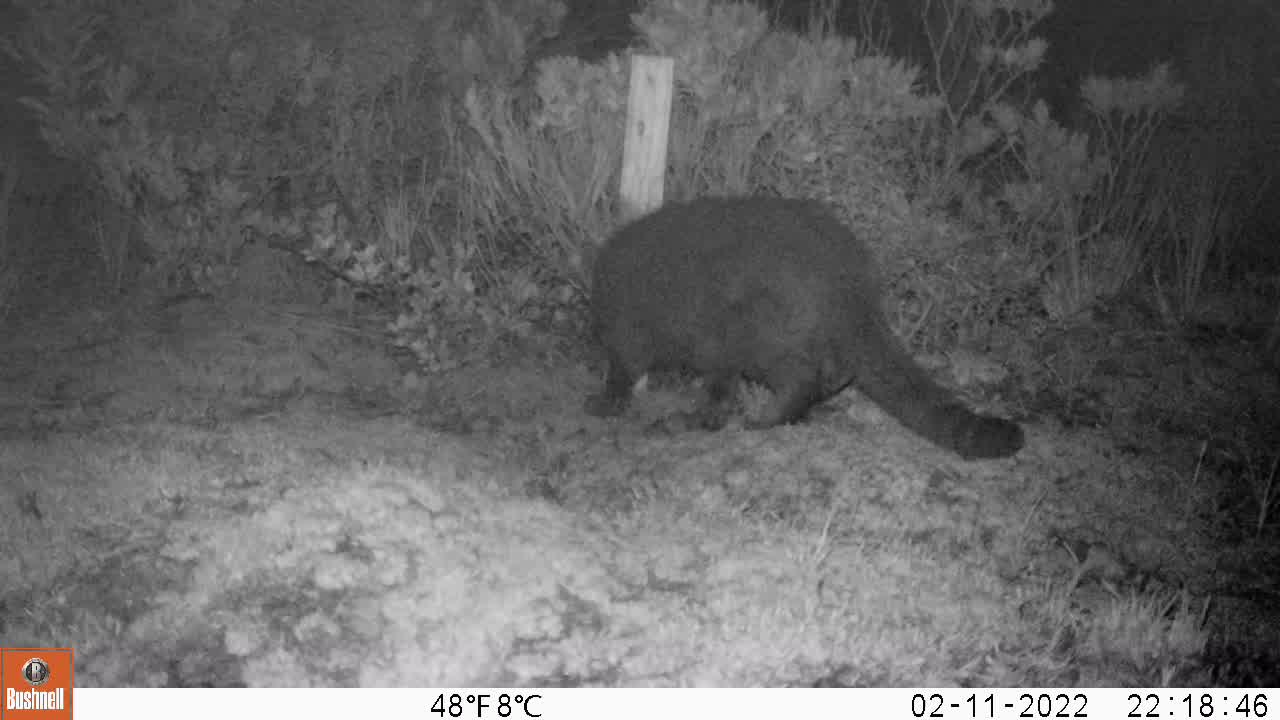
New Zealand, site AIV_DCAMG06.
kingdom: Animalia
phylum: Chordata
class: Mammalia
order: Carnivora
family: Felidae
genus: Felis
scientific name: Felis catus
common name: domestic cat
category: cat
Cat (domestic cat) (Felis catus).